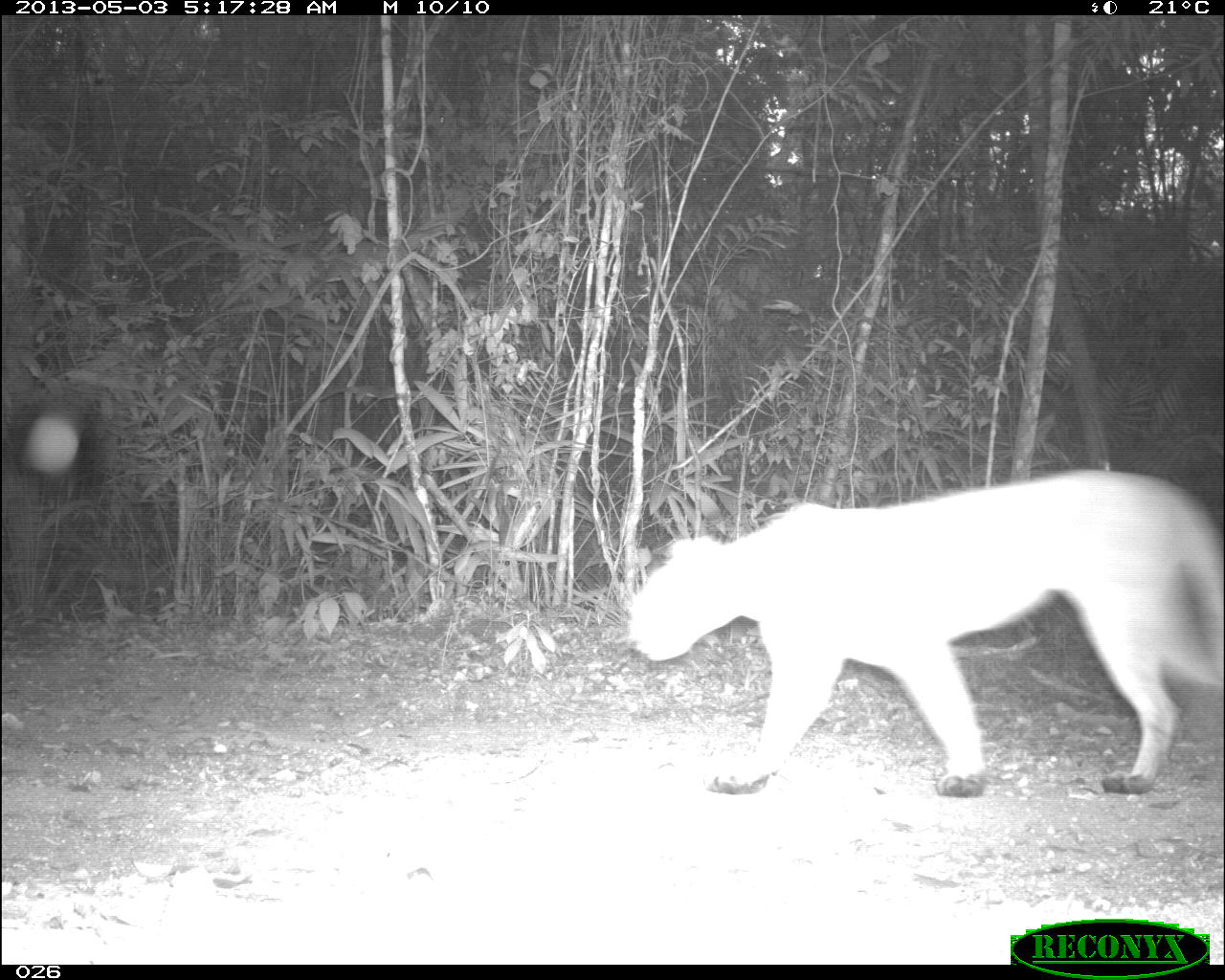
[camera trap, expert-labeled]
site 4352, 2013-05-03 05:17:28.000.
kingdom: Animalia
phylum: Chordata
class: Mammalia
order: Carnivora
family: Felidae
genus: Puma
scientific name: Puma concolor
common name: mountain lion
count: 1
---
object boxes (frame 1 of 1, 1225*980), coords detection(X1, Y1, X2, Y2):
puma concolor: detection(626, 466, 1225, 794)